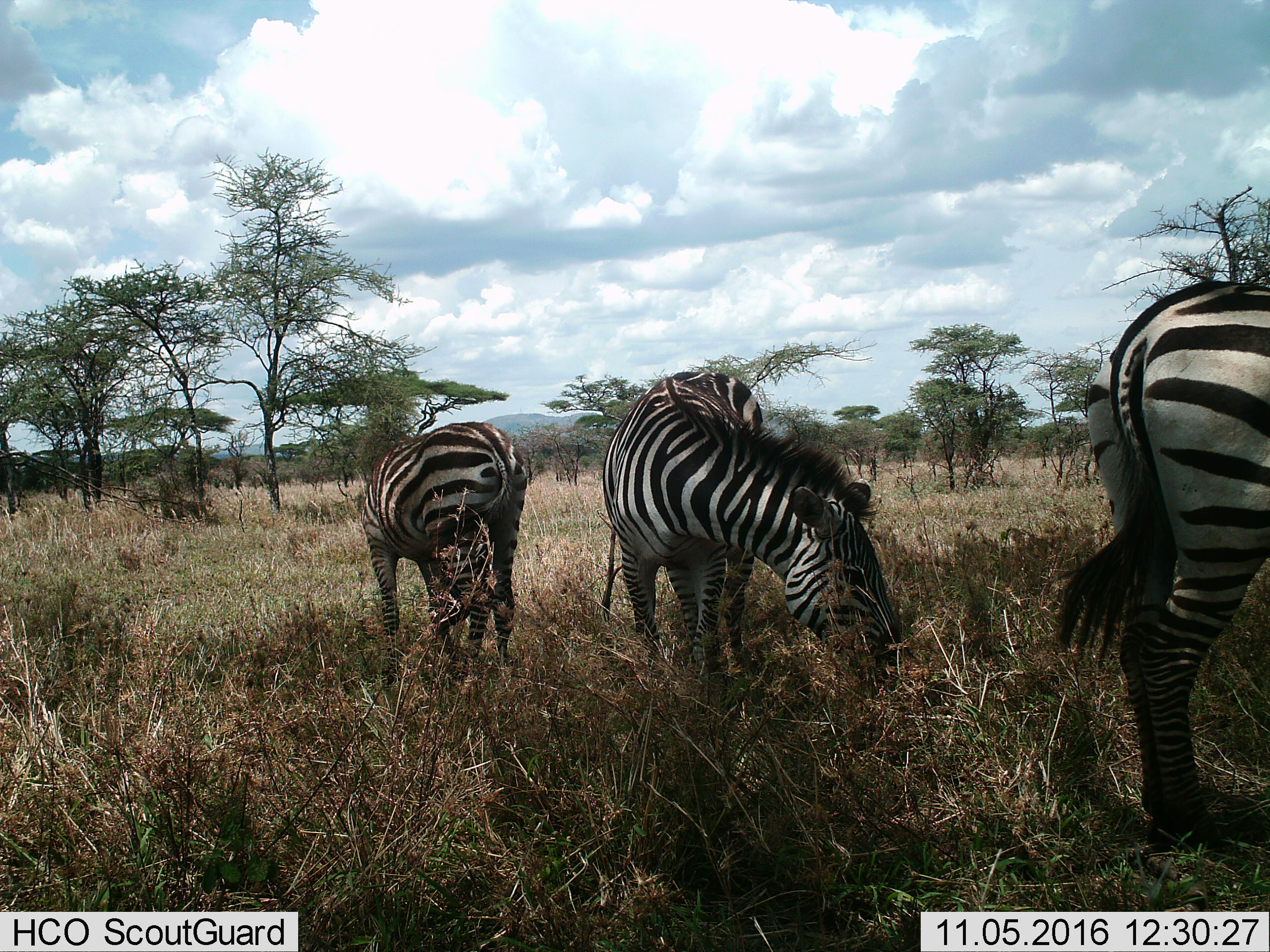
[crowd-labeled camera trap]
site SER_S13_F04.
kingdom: Animalia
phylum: Chordata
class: Mammalia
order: Perissodactyla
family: Equidae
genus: Equus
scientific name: Equus quagga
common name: plains zebra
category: zebraplains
Zebraplains (plains zebra) (Equus quagga), count 3. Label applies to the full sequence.